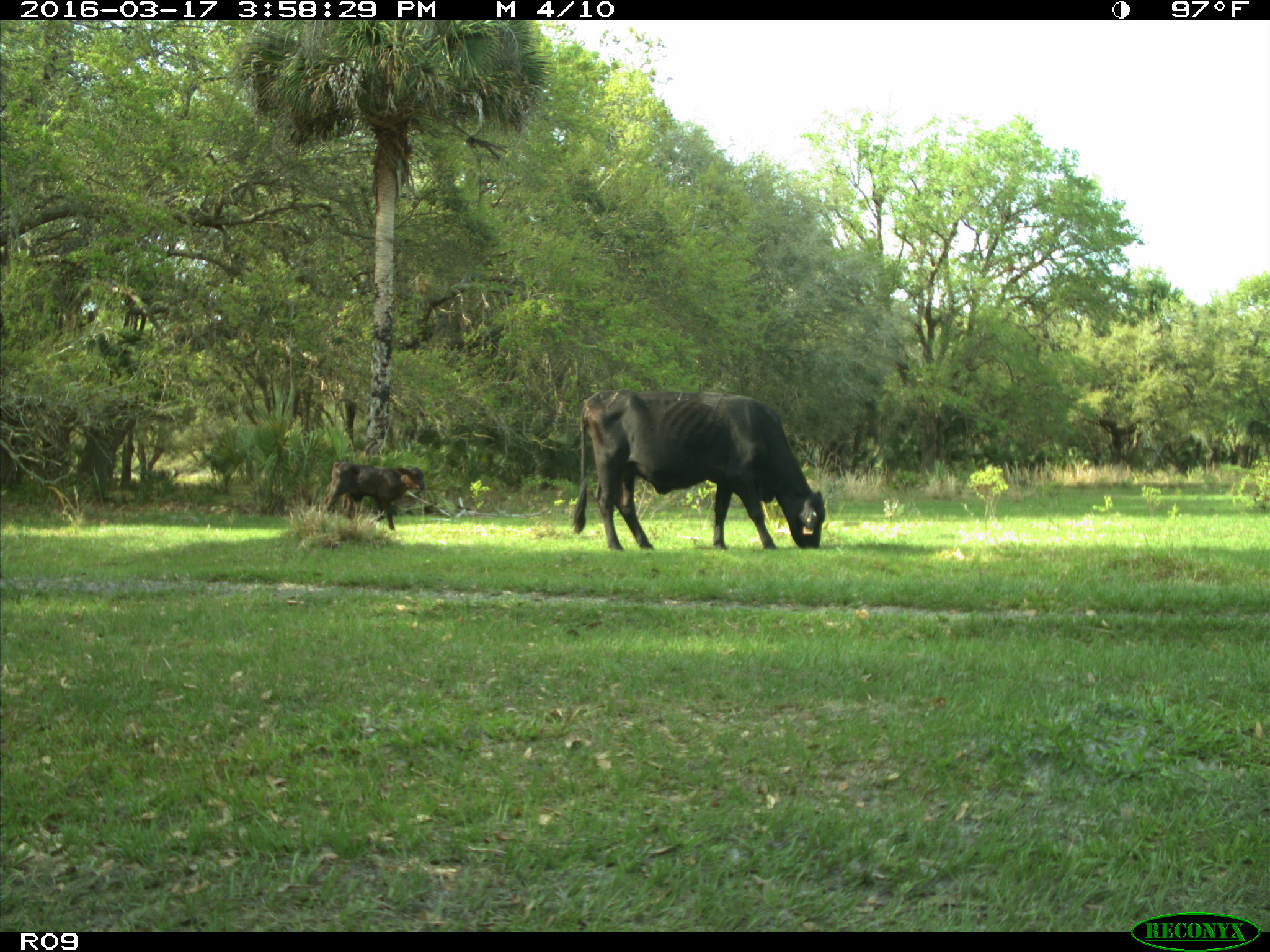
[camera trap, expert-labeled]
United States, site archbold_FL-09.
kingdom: Animalia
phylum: Chordata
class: Mammalia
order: Artiodactyla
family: Bovidae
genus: Bos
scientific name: Bos taurus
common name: domestic cow